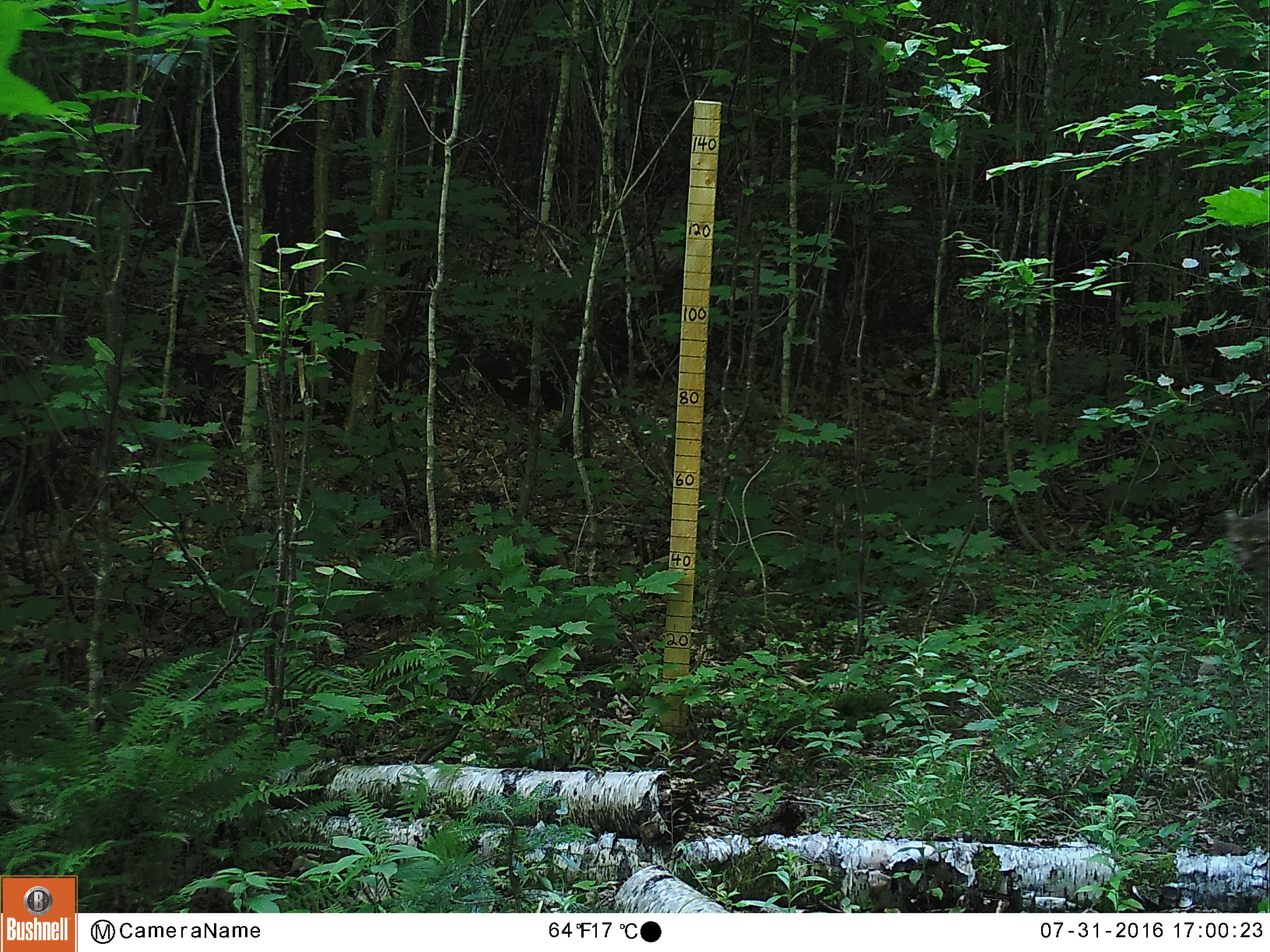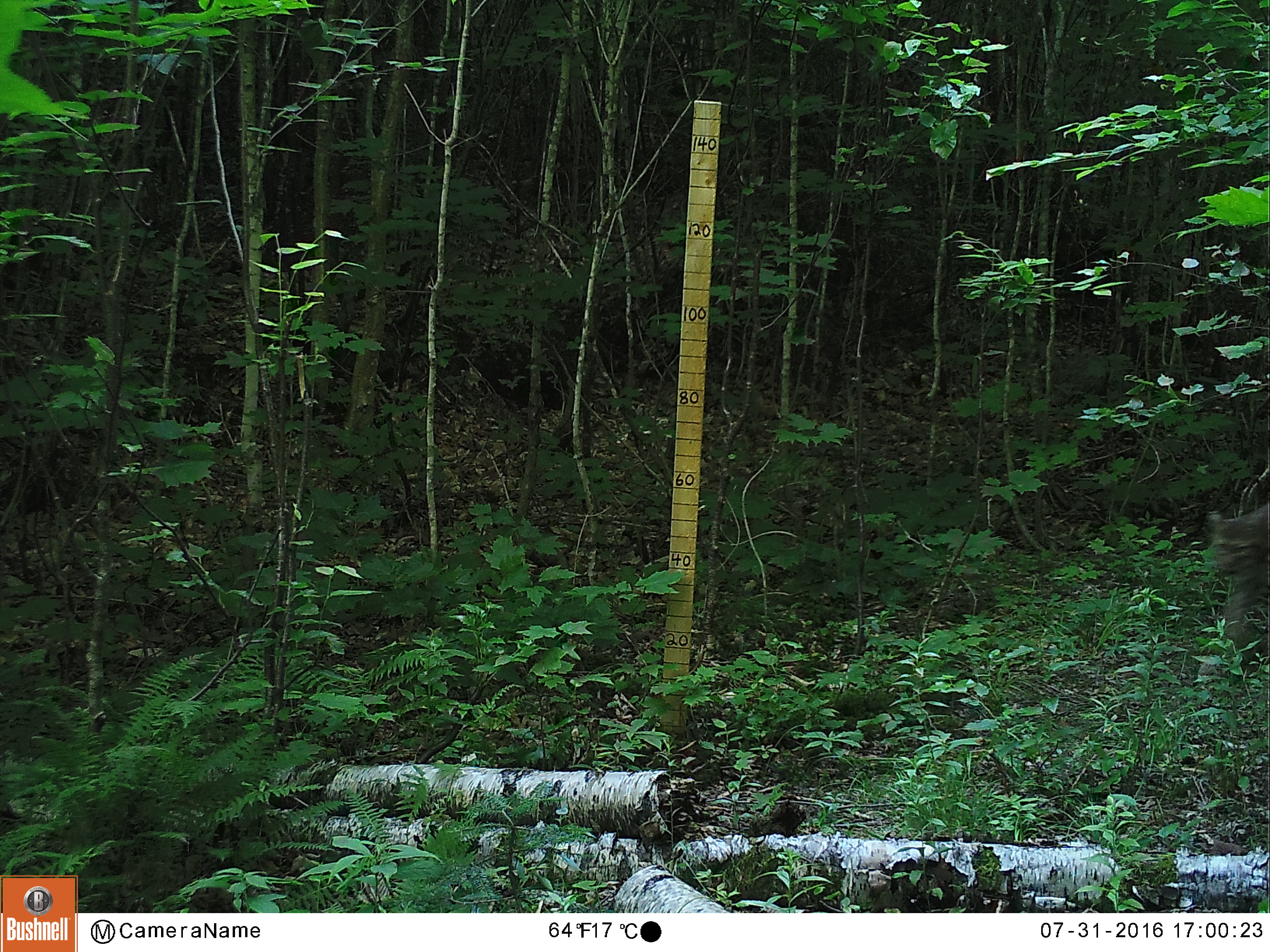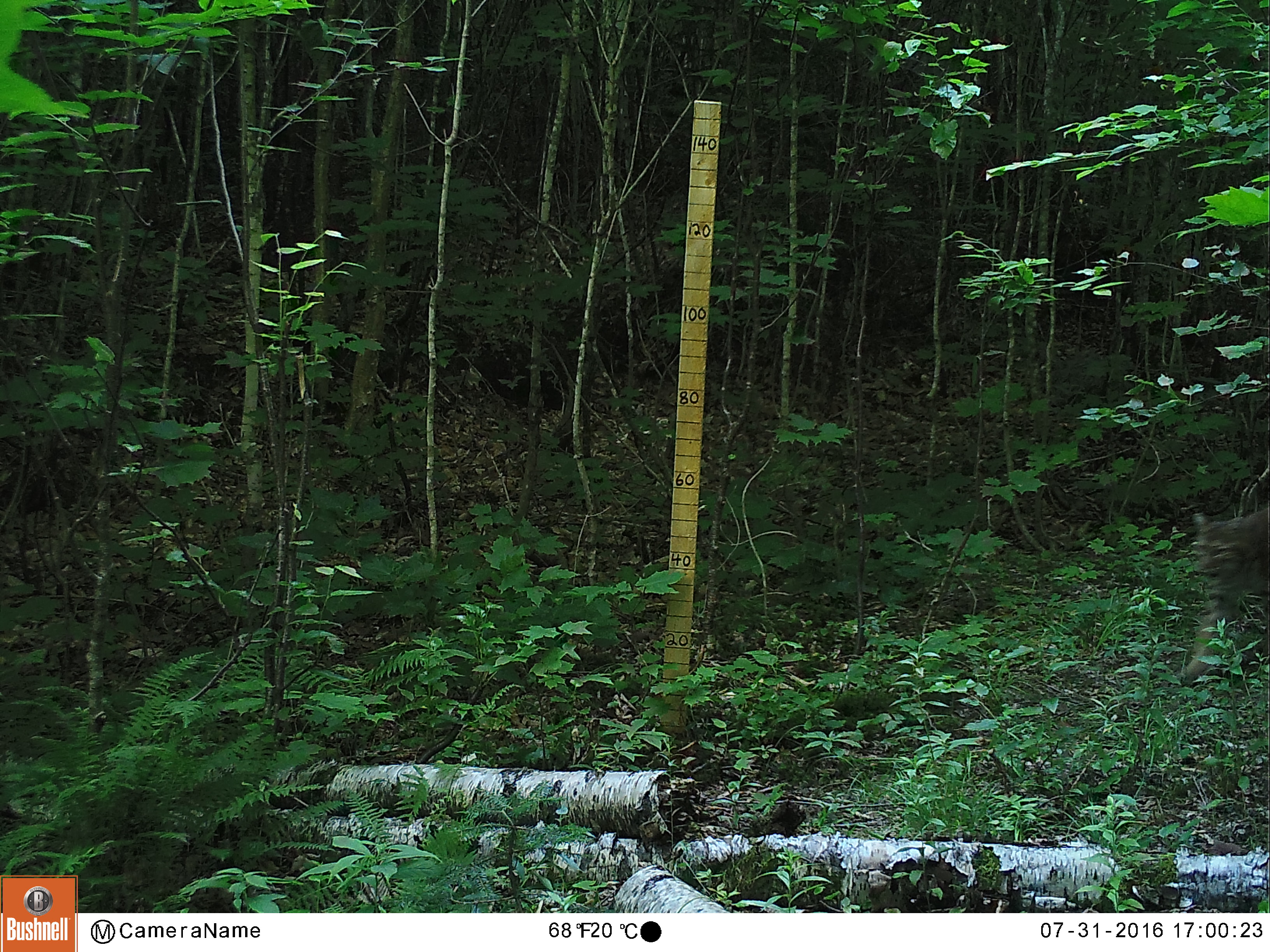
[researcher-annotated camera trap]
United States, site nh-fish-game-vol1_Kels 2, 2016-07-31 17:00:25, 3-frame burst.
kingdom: Animalia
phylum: Chordata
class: Mammalia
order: Carnivora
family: Felidae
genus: Lynx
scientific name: Lynx rufus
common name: bobcat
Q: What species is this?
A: Bobcat (Lynx rufus).